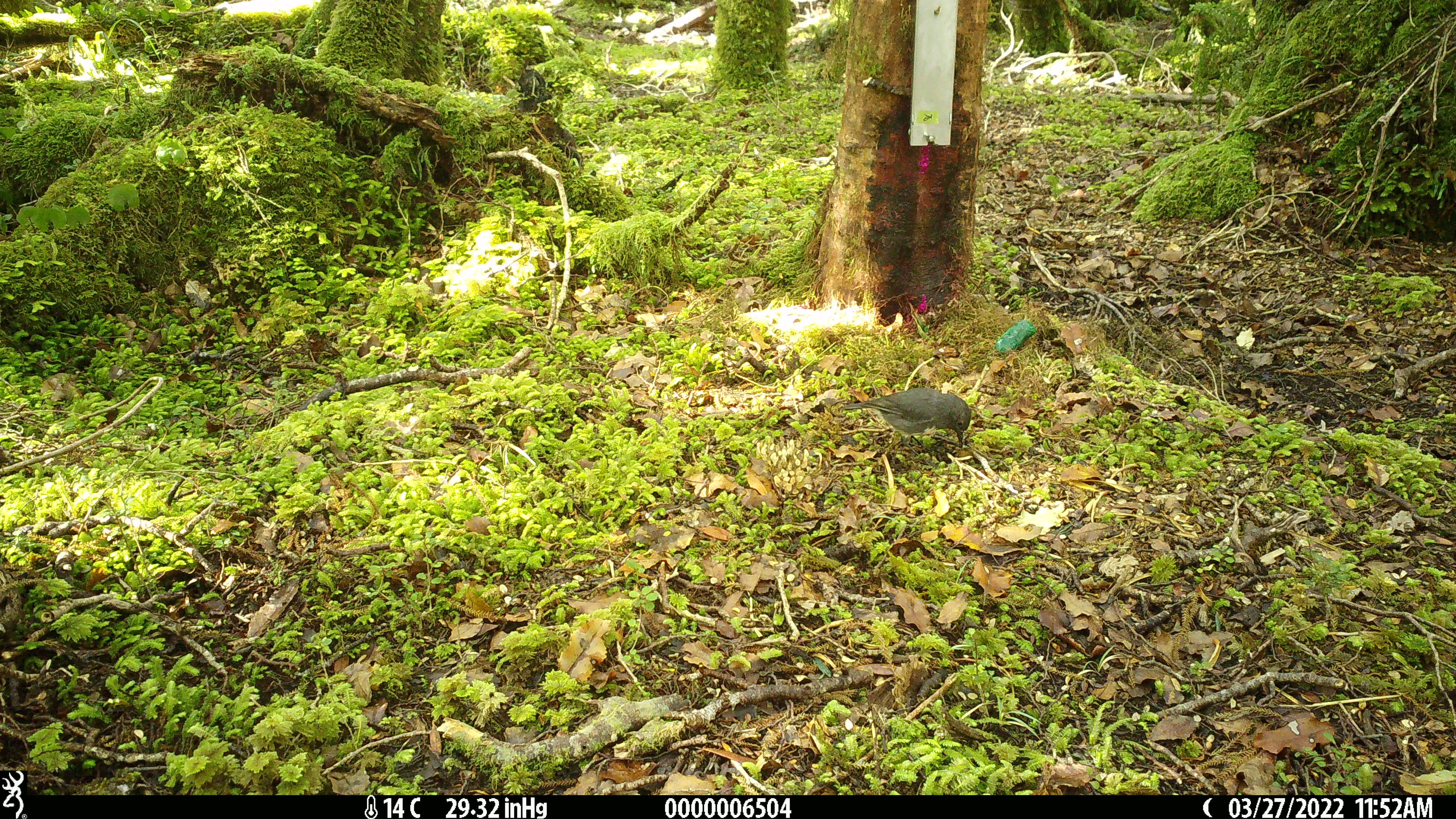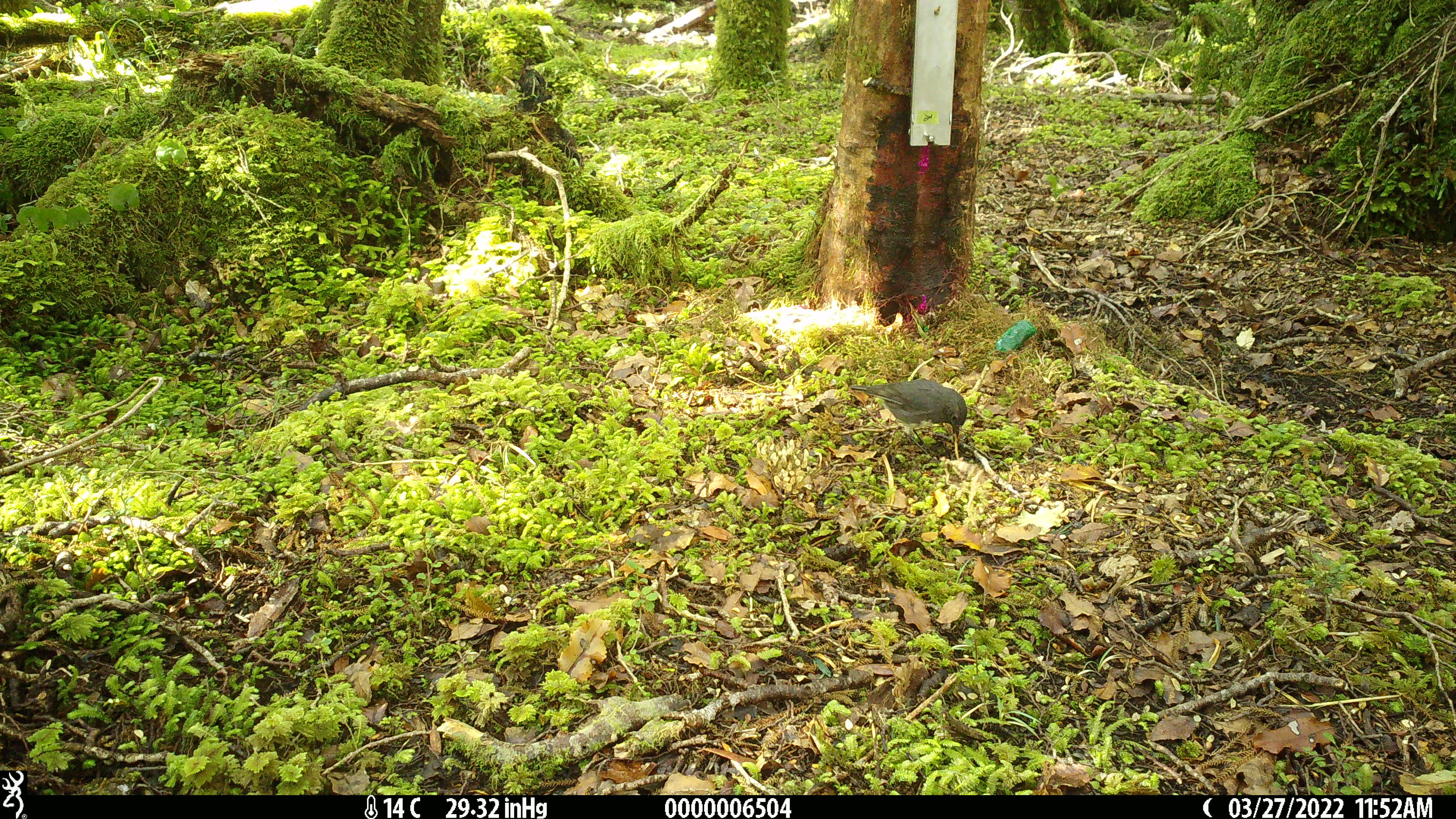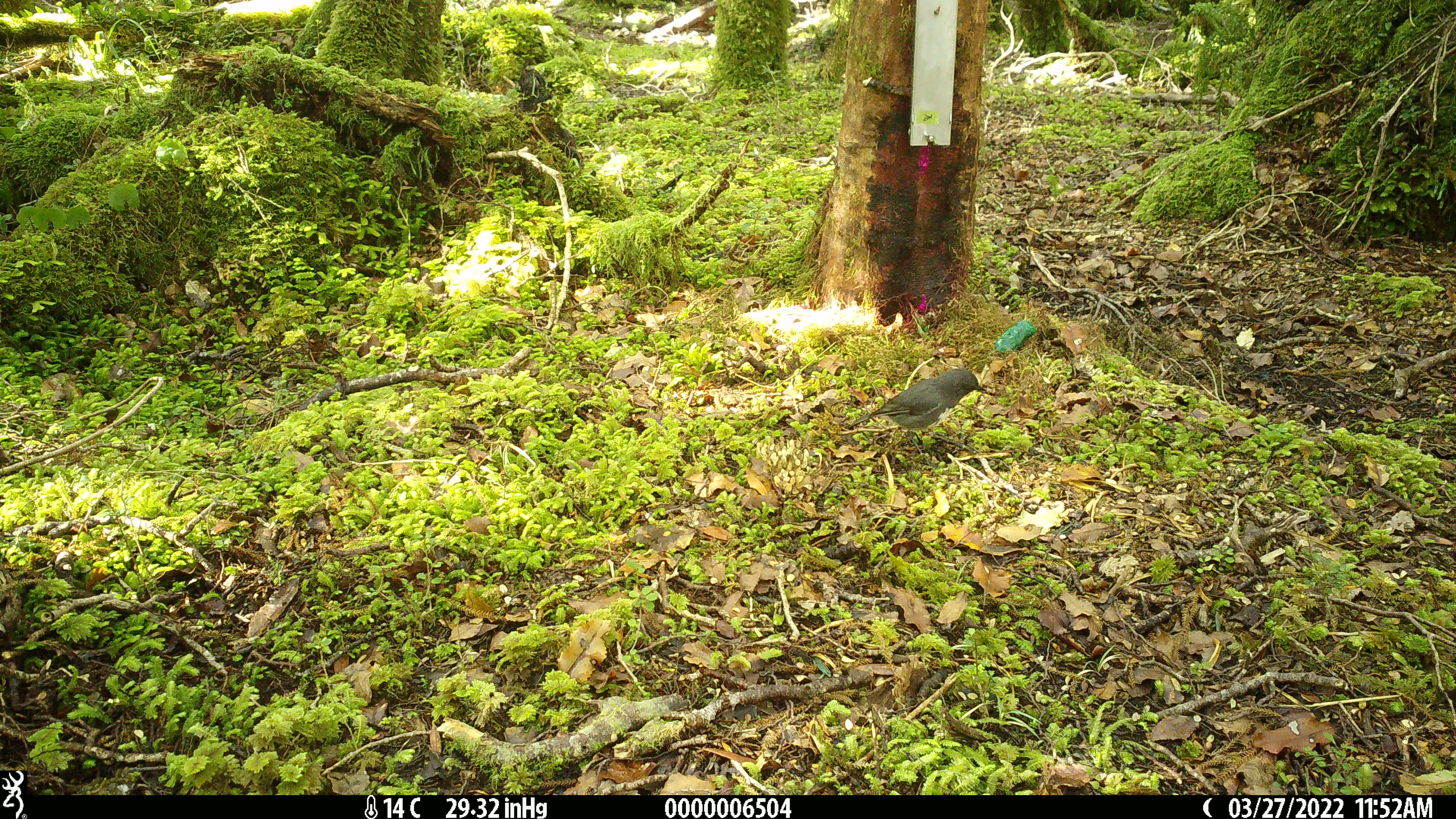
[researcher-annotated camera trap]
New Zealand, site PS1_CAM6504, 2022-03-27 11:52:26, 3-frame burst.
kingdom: Animalia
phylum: Chordata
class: Aves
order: Passeriformes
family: Petroicidae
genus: Petroica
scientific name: Petroica australis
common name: new zealand robin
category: robin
Robin (new zealand robin) (Petroica australis).